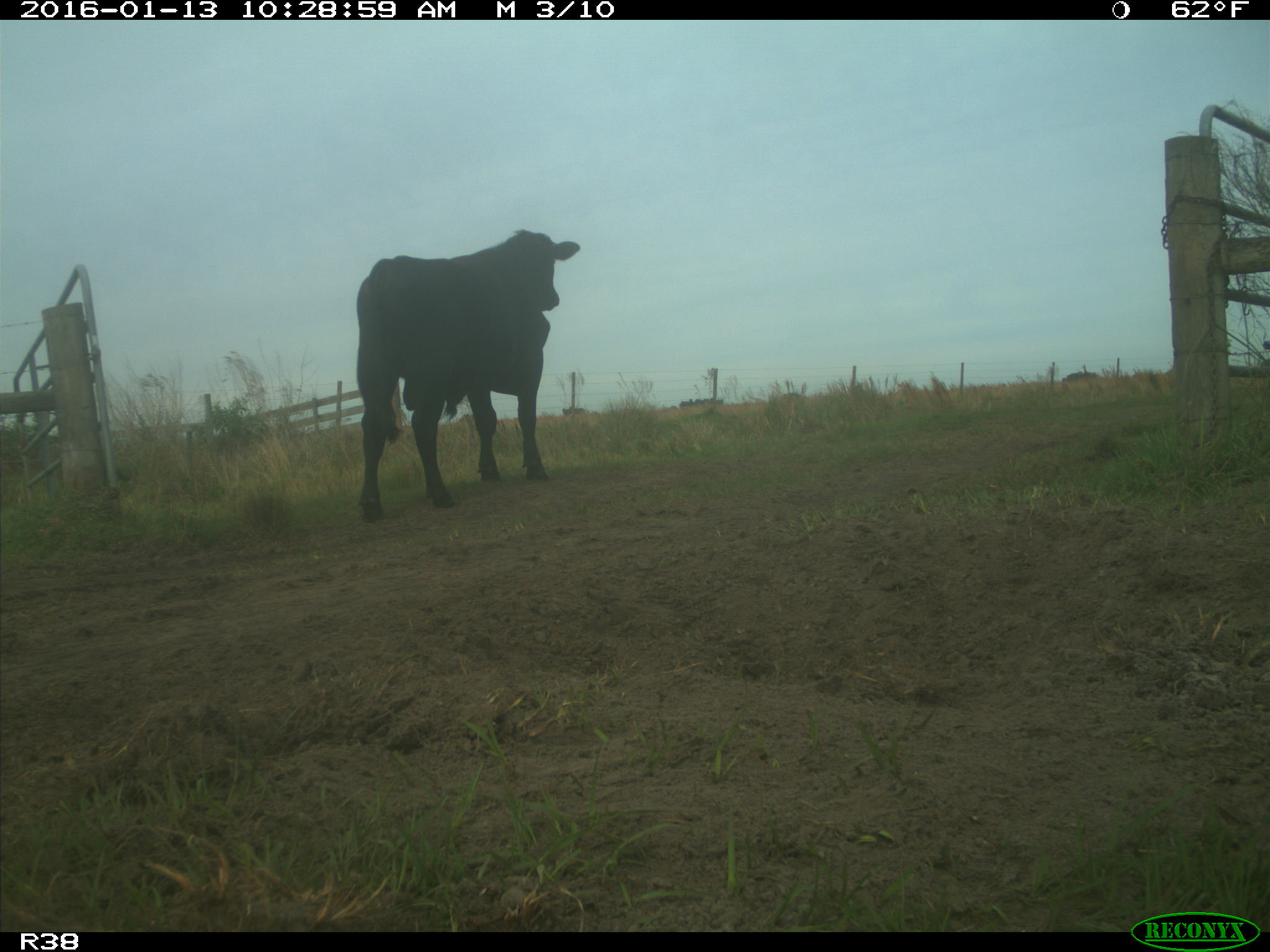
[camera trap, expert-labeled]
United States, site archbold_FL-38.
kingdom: Animalia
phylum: Chordata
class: Mammalia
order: Artiodactyla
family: Bovidae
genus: Bos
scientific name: Bos taurus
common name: domestic cow